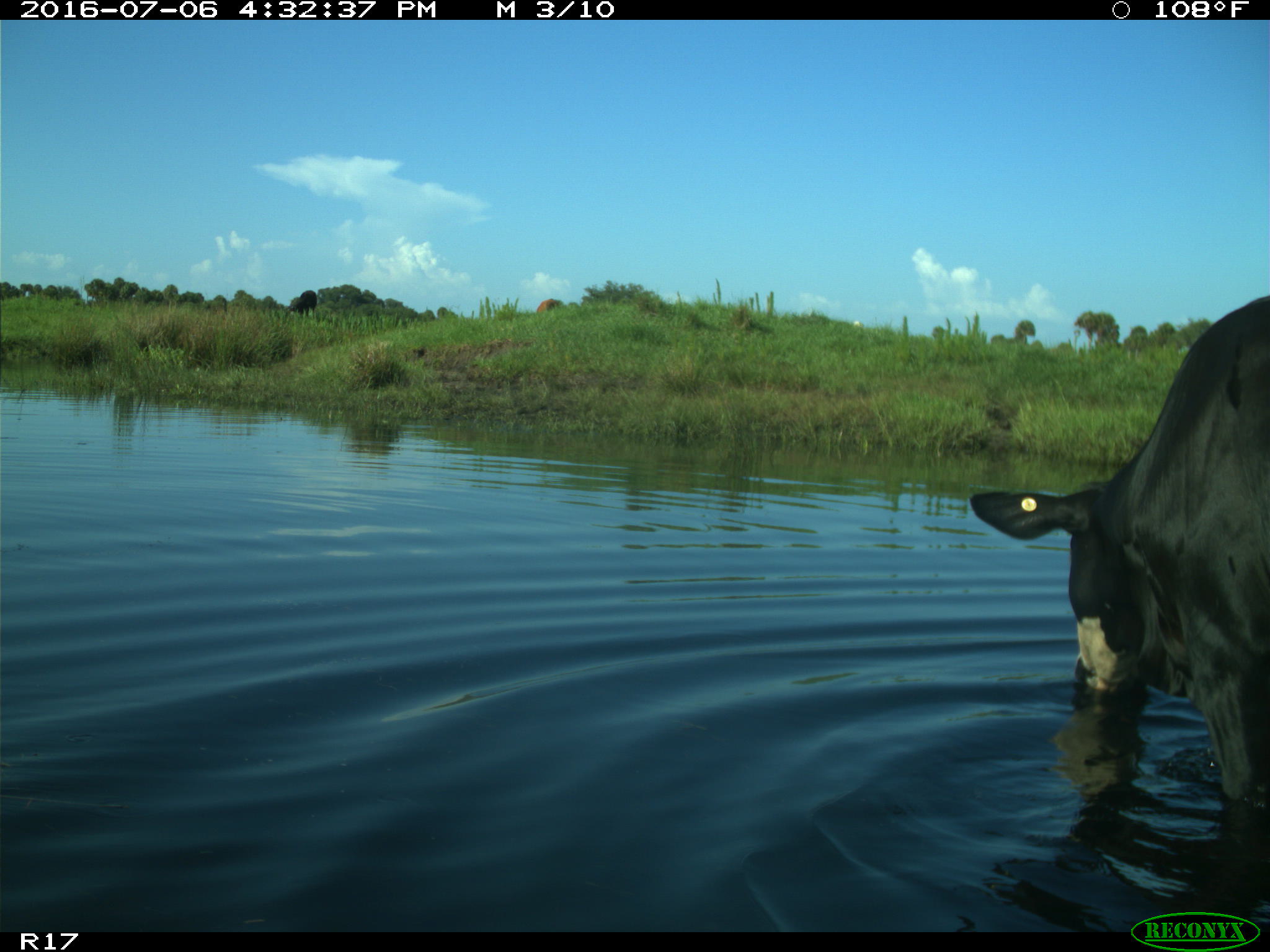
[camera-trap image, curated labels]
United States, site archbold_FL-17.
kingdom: Animalia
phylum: Chordata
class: Mammalia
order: Artiodactyla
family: Bovidae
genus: Bos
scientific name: Bos taurus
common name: domestic cow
Bos taurus (domestic cow).